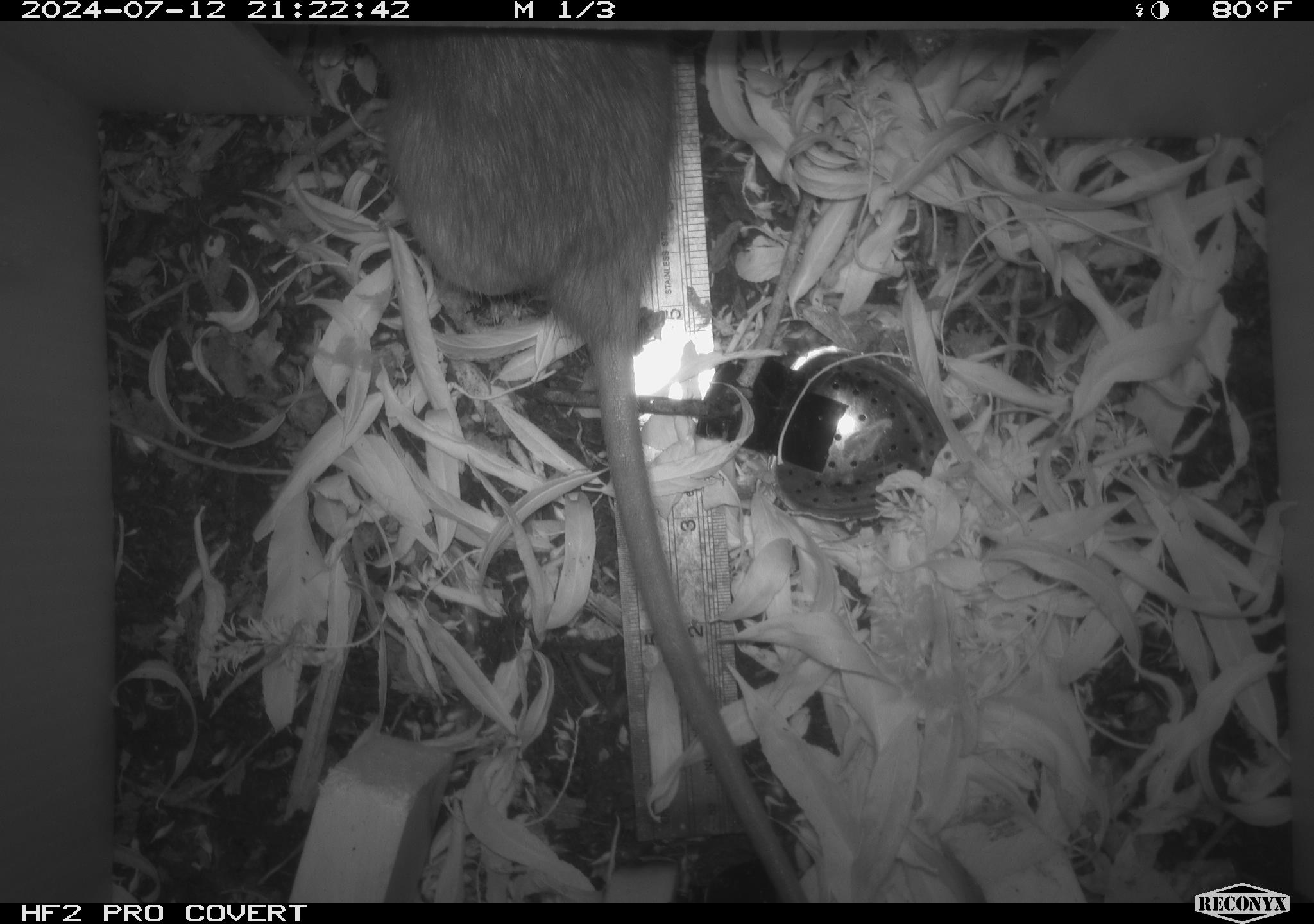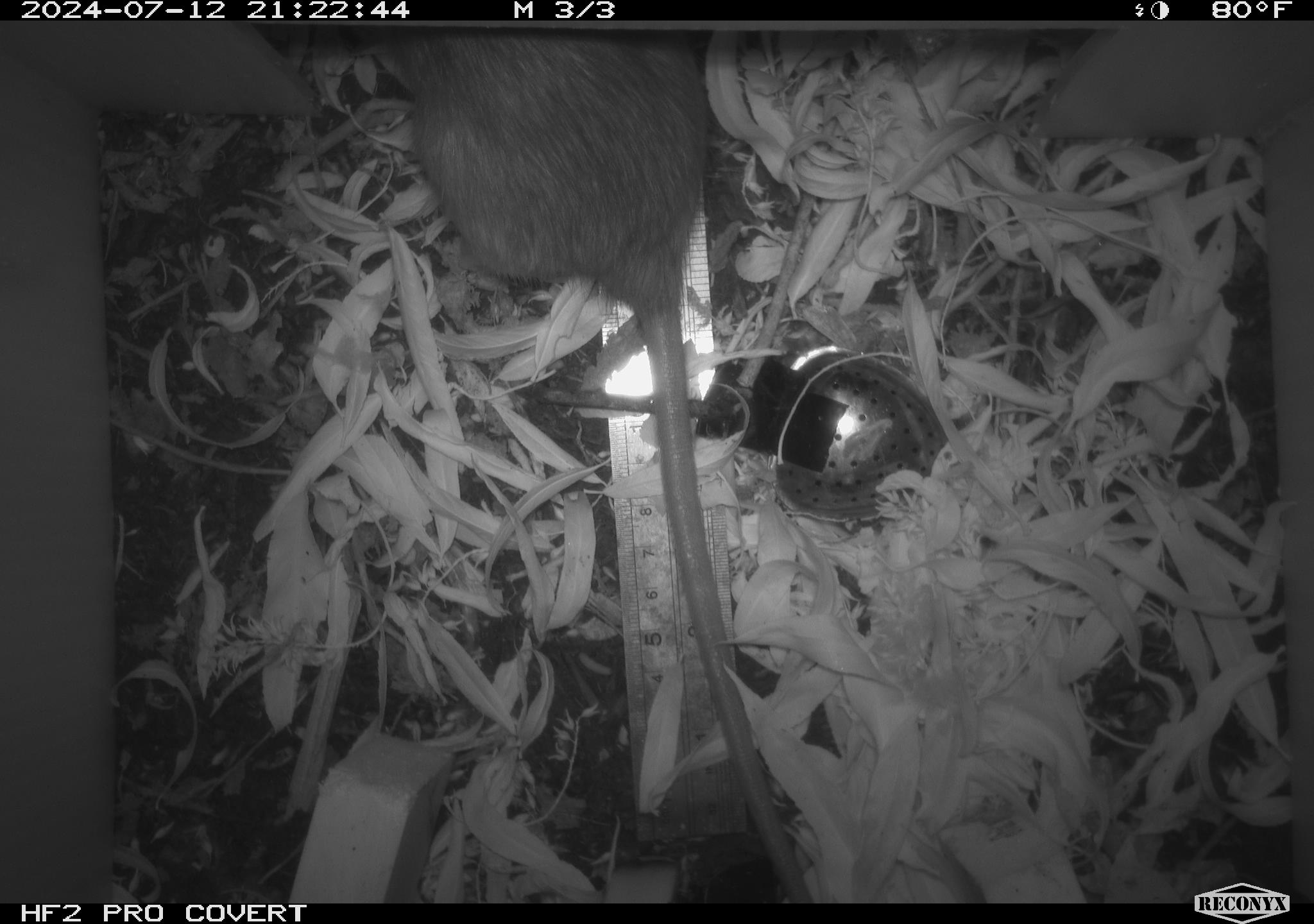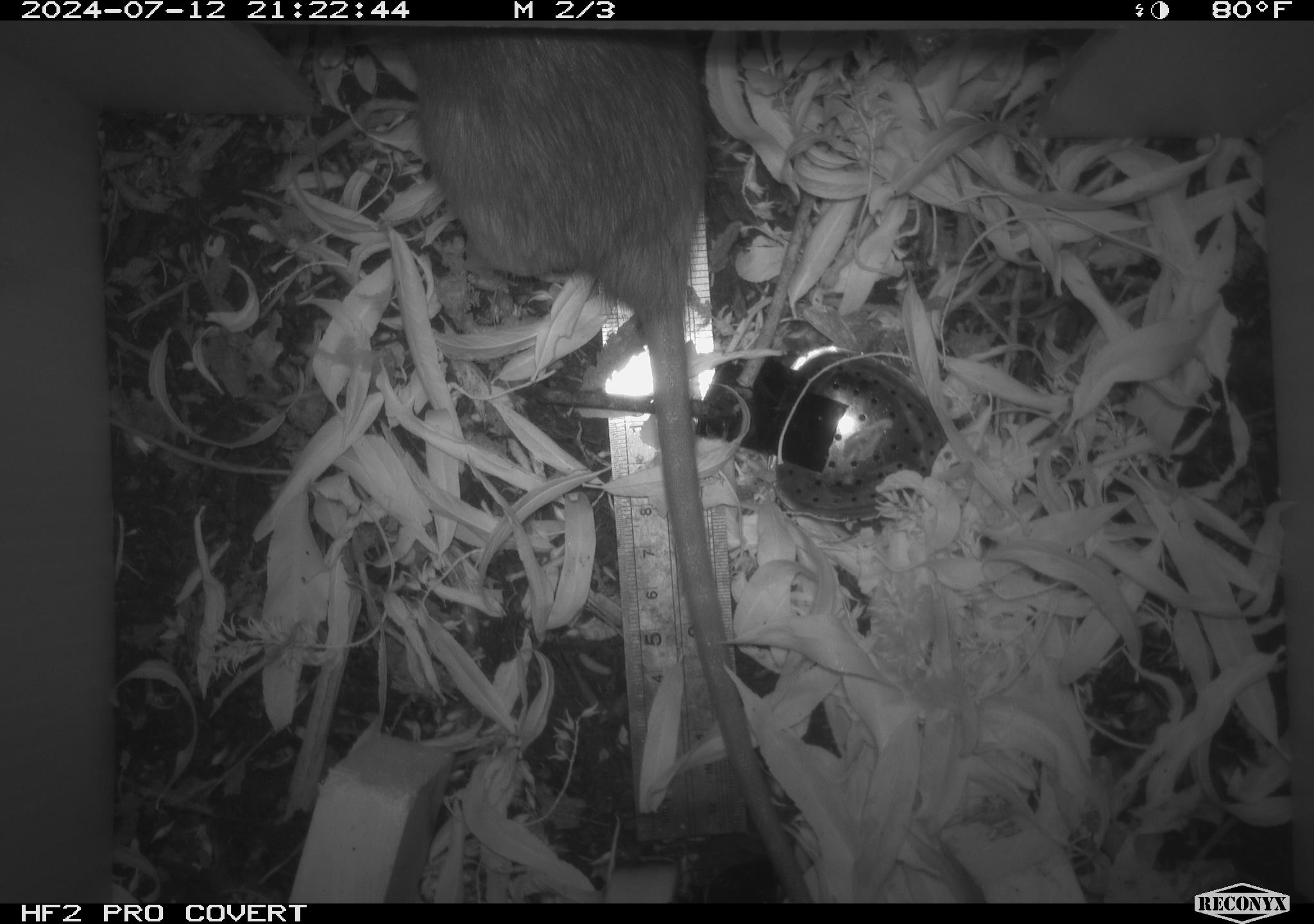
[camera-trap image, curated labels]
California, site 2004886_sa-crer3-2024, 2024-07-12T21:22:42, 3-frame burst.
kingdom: Animalia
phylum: Chordata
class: Mammalia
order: Rodentia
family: Muridae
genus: Rattus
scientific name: Rattus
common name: rat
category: rattus species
Rattus species (rat) (Rattus).